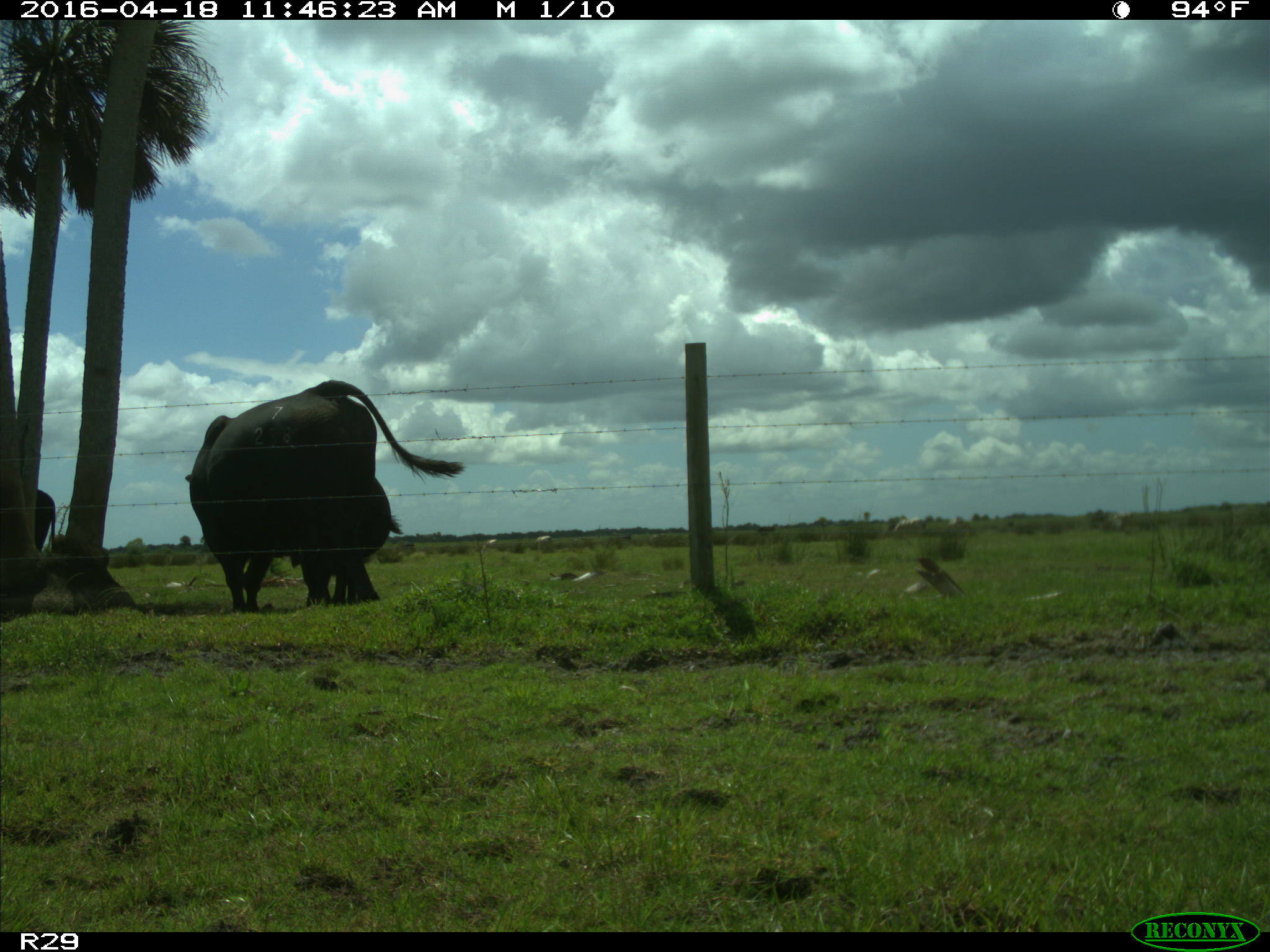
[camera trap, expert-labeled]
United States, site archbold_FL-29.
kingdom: Animalia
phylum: Chordata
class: Mammalia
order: Artiodactyla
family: Bovidae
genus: Bos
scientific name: Bos taurus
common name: domestic cow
Bos taurus (domestic cow).